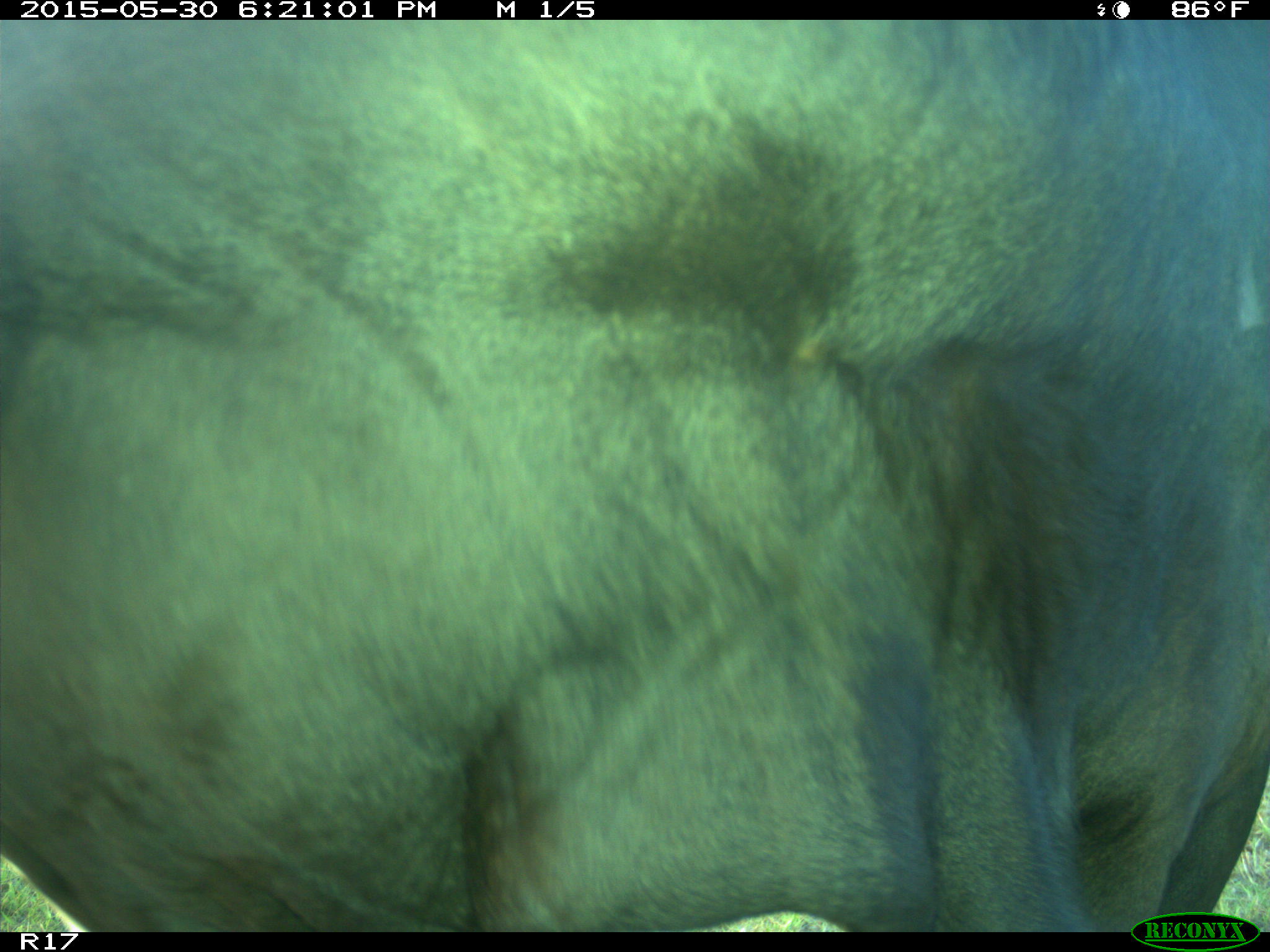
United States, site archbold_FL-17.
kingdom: Animalia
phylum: Chordata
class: Mammalia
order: Artiodactyla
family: Bovidae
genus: Bos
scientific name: Bos taurus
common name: domestic cow